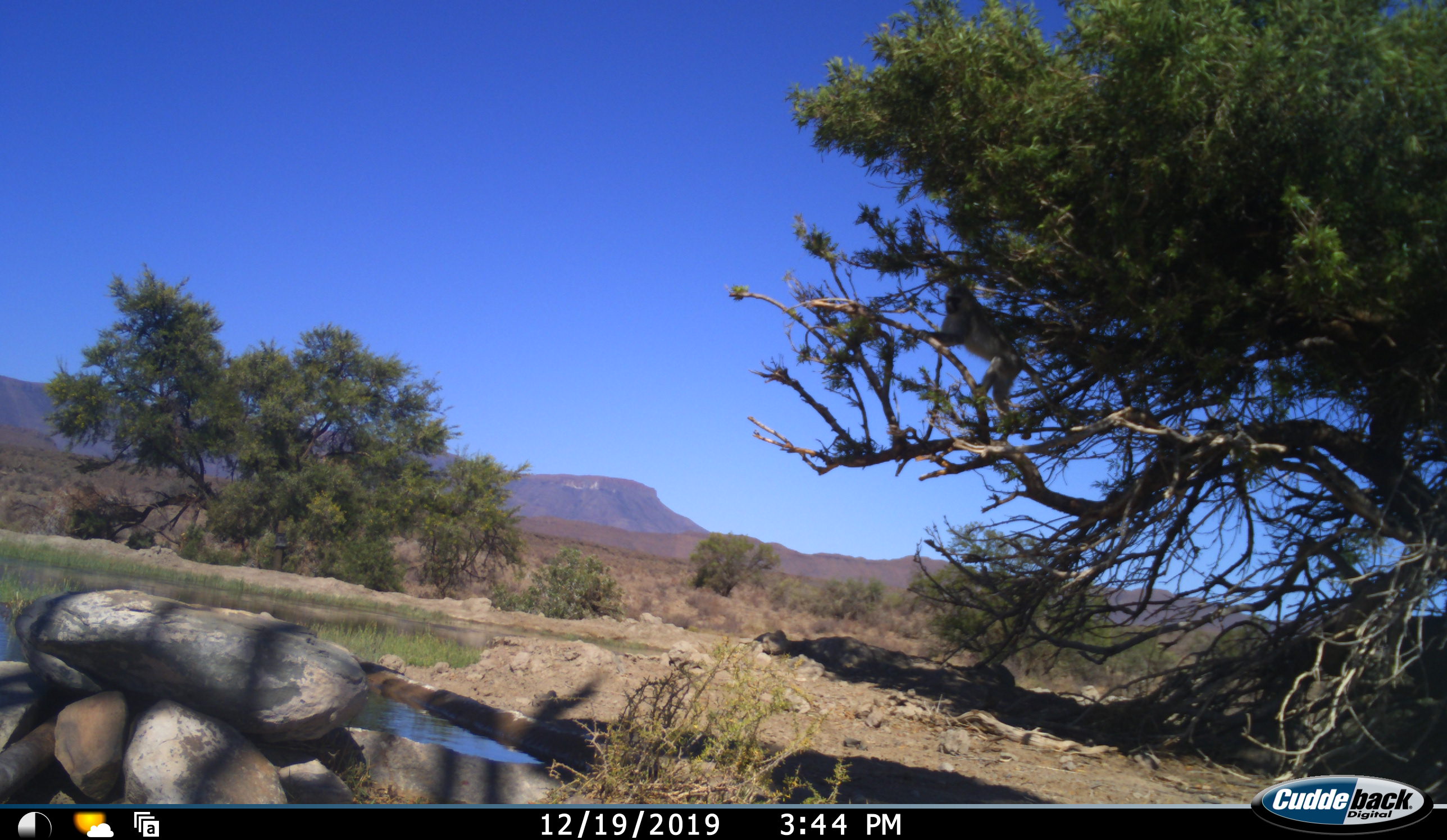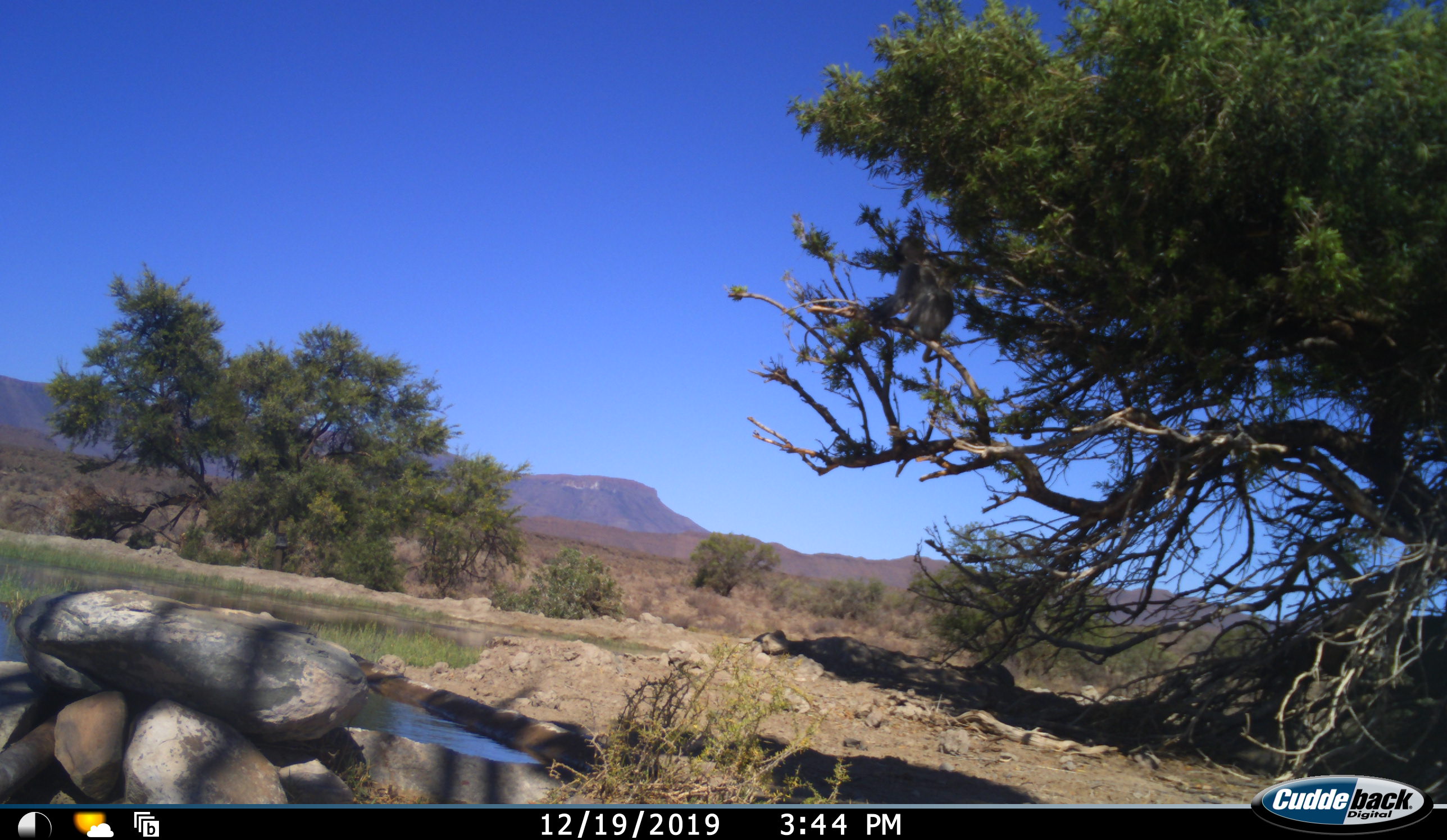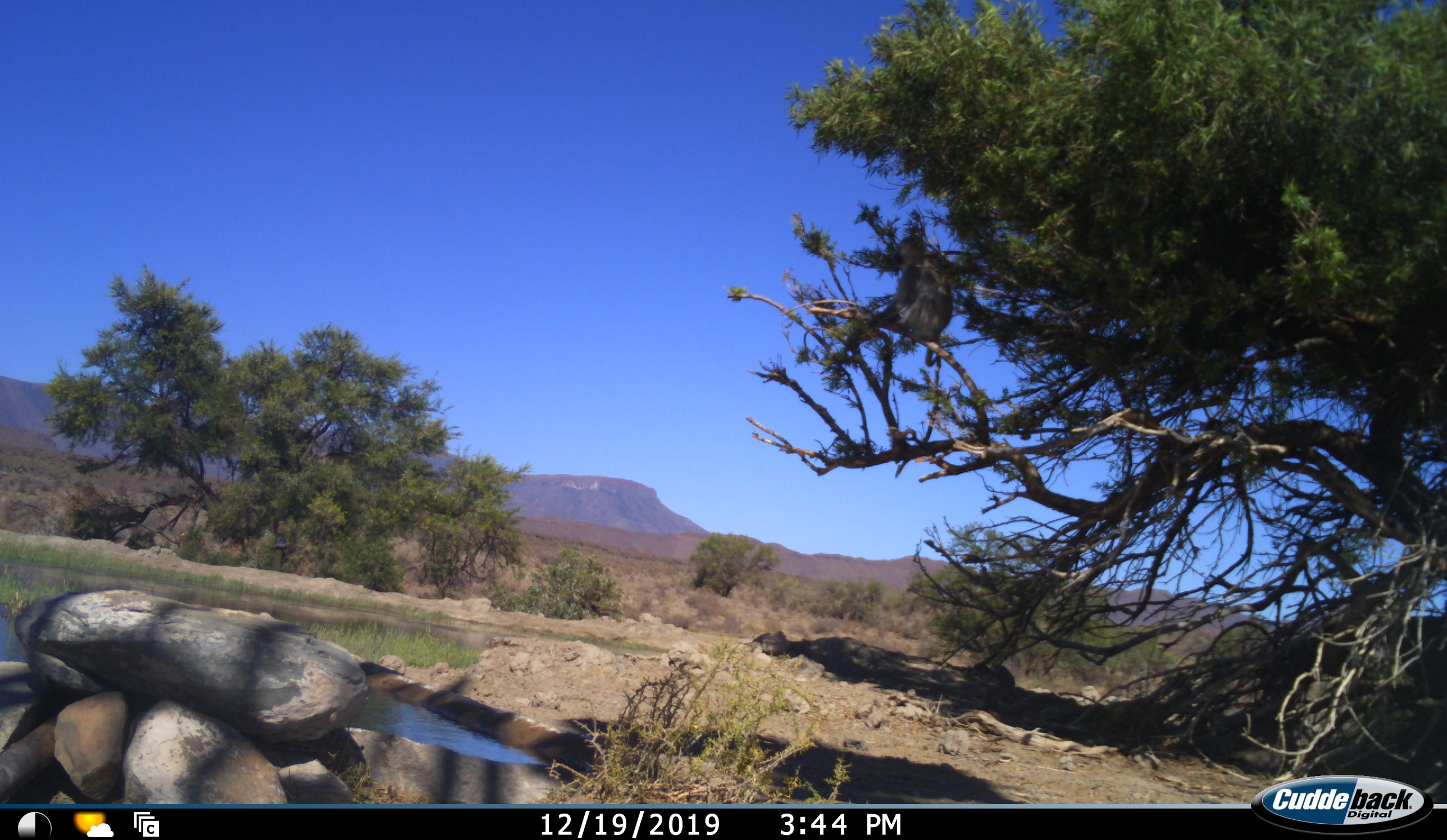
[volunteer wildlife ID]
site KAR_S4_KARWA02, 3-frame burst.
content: unidentified animal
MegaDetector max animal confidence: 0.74